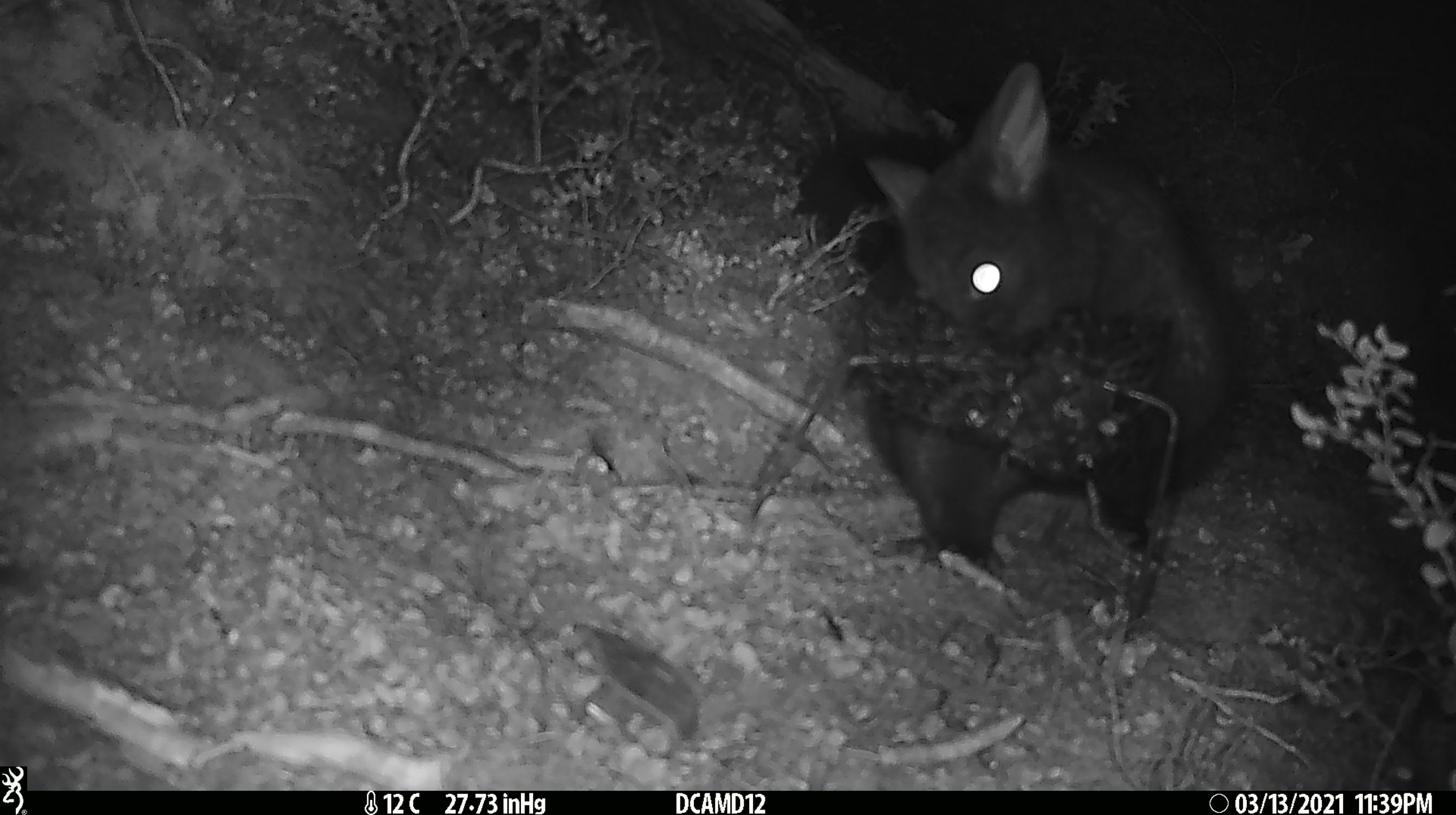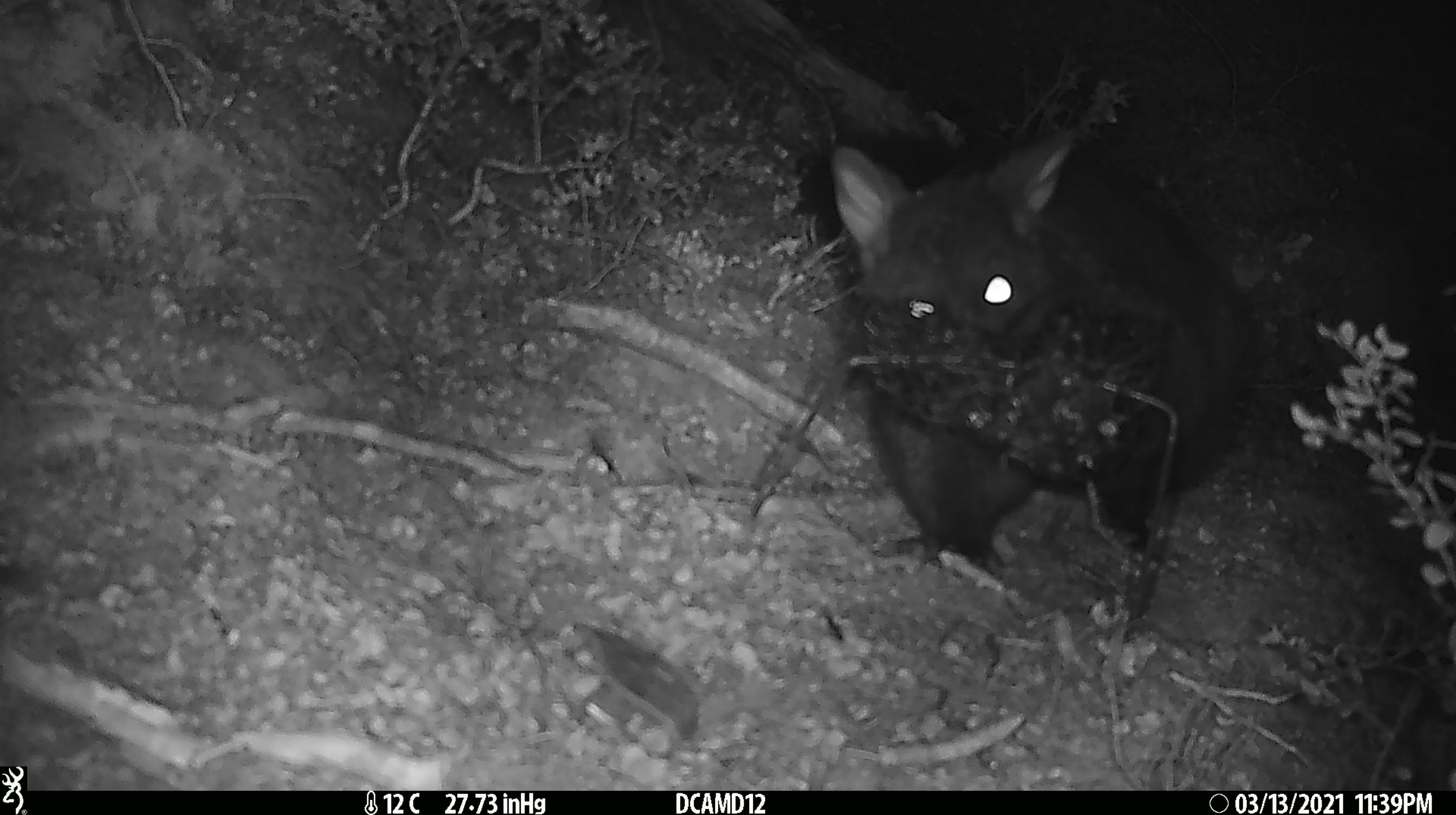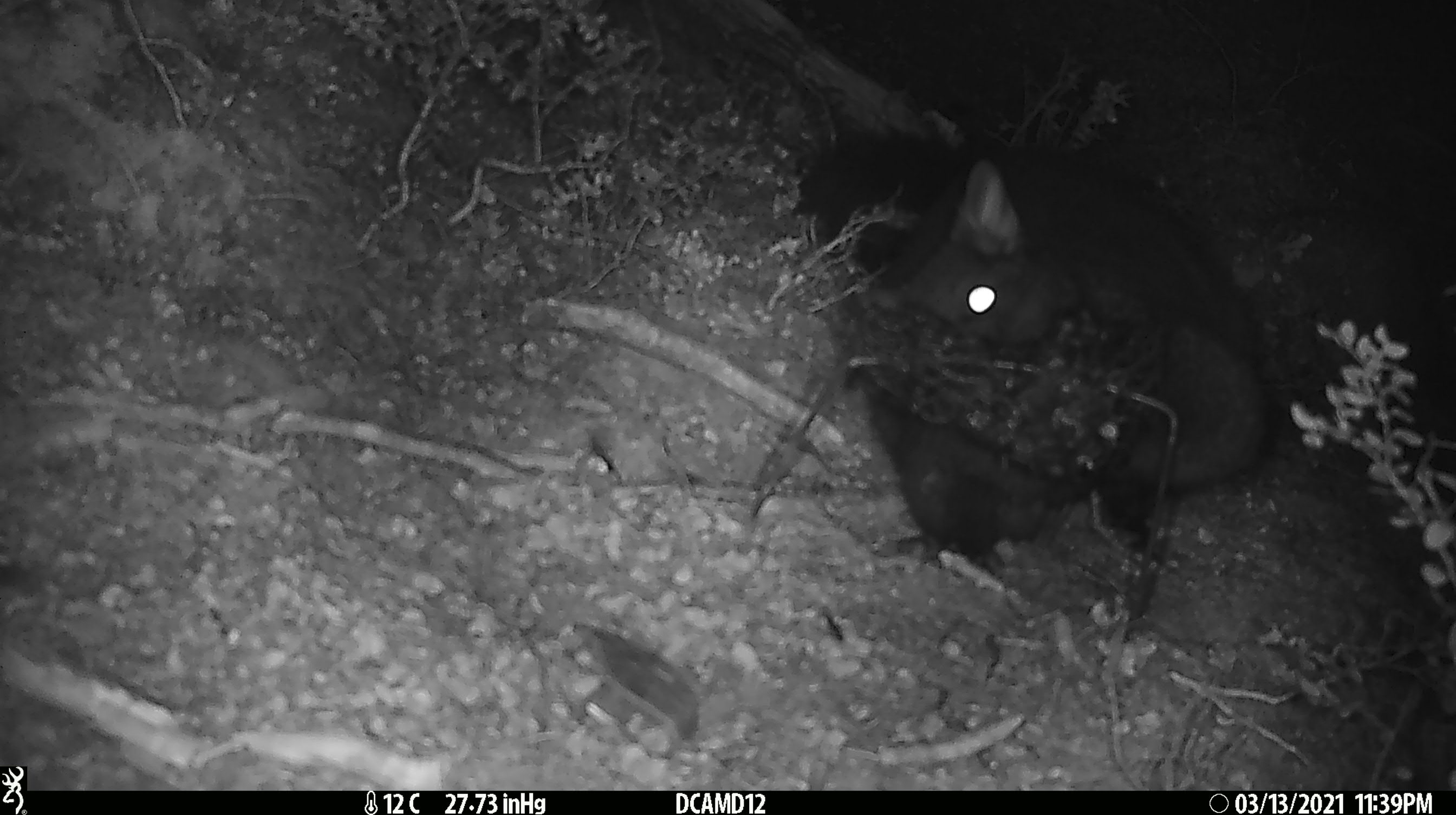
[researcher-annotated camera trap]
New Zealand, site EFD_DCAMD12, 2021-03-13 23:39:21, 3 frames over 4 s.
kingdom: Animalia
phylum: Chordata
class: Mammalia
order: Diprotodontia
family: Phalangeridae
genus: Trichosurus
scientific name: Trichosurus vulpecula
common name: common brushtail possum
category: possum